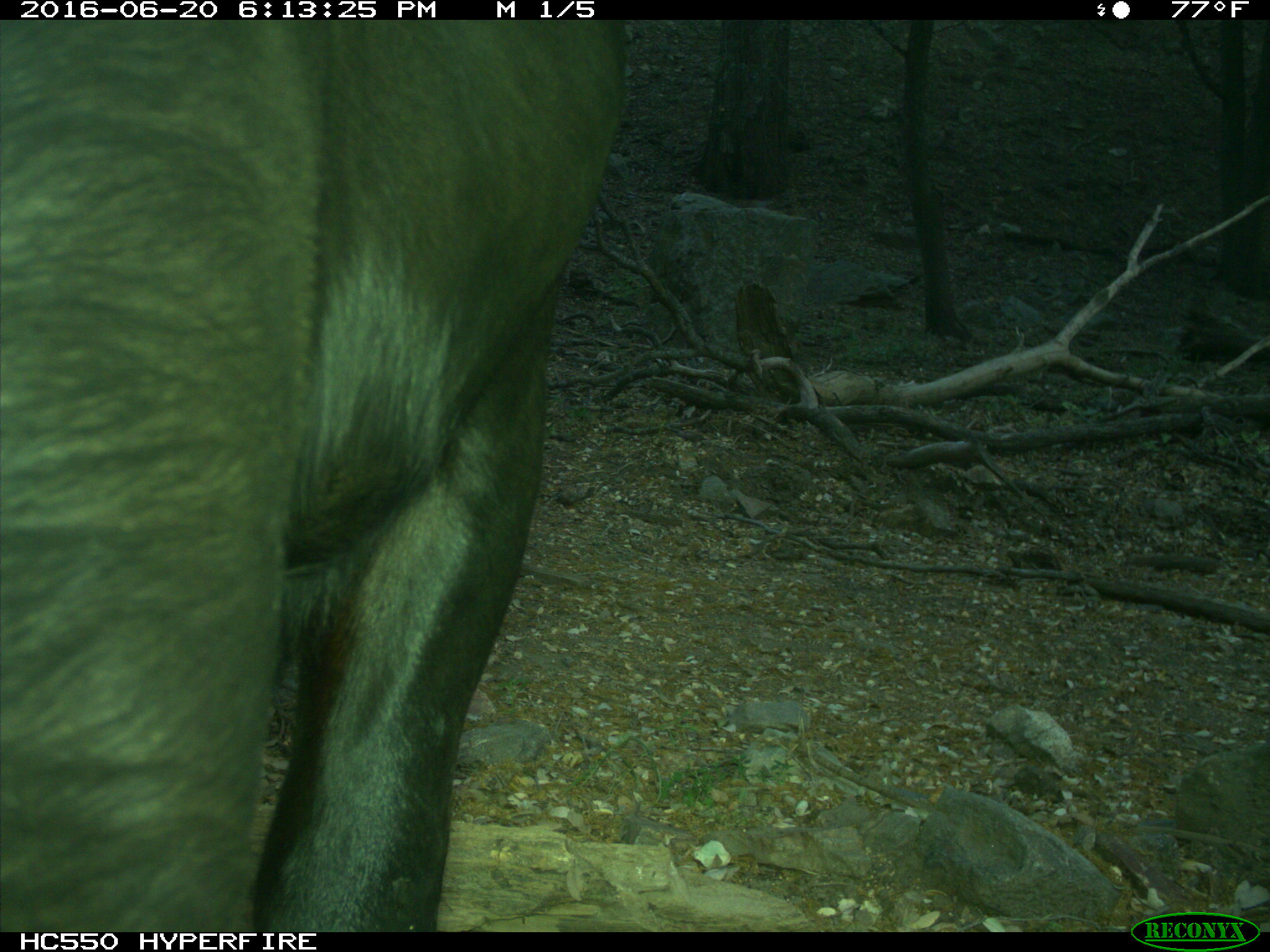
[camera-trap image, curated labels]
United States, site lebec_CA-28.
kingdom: Animalia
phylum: Chordata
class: Mammalia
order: Artiodactyla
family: Bovidae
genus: Bos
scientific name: Bos taurus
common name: domestic cow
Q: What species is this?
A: Bos taurus (domestic cow).